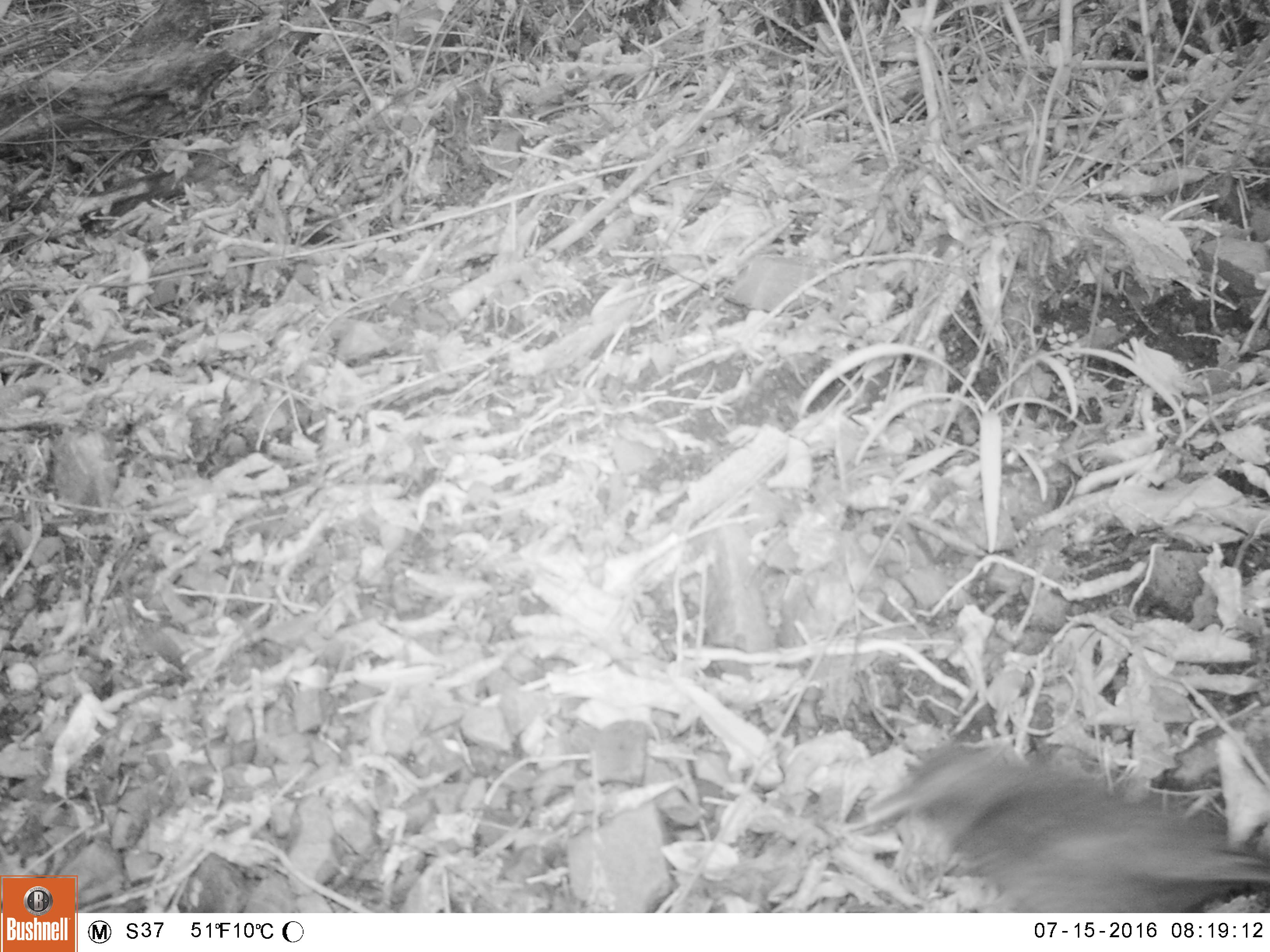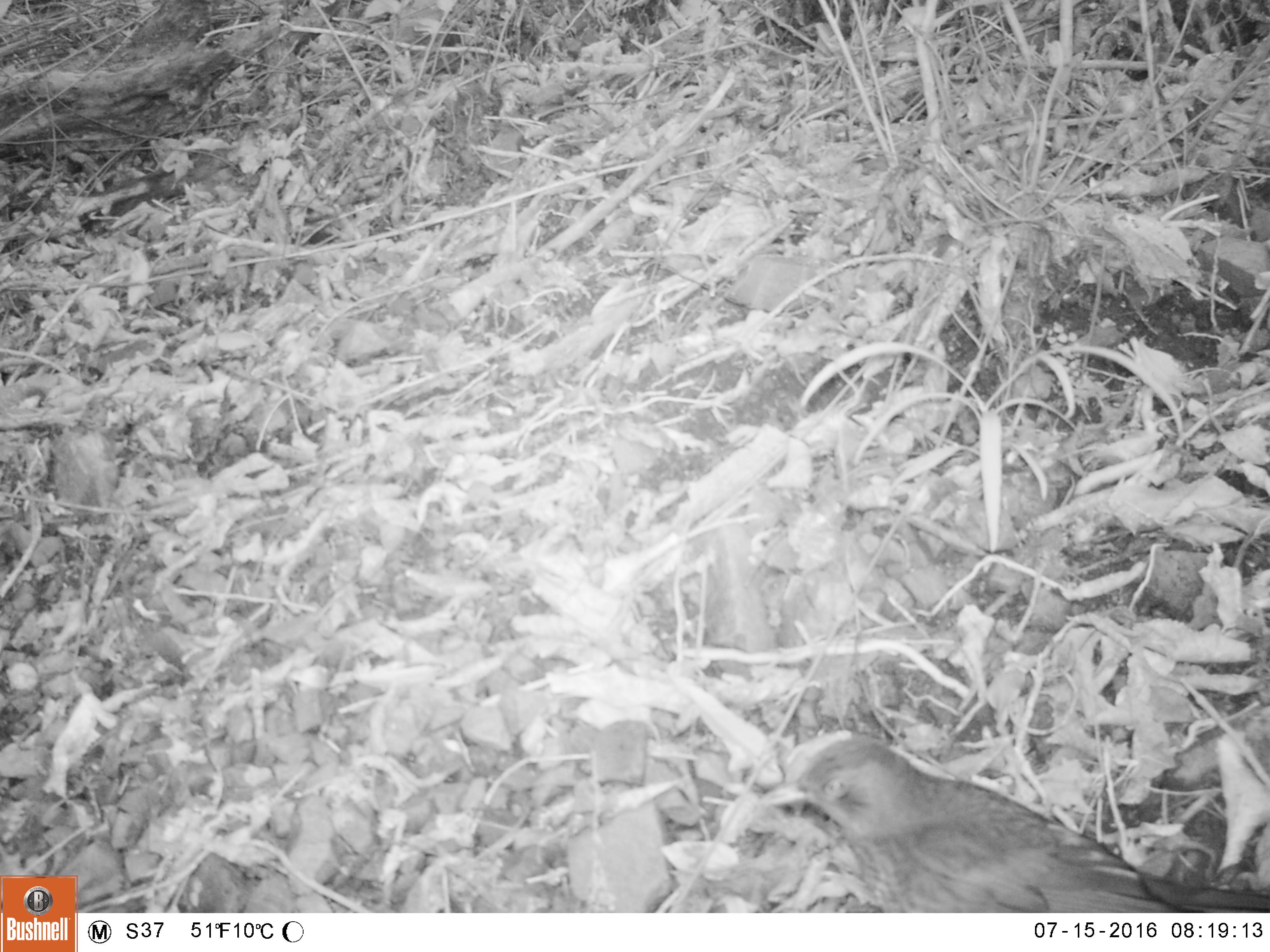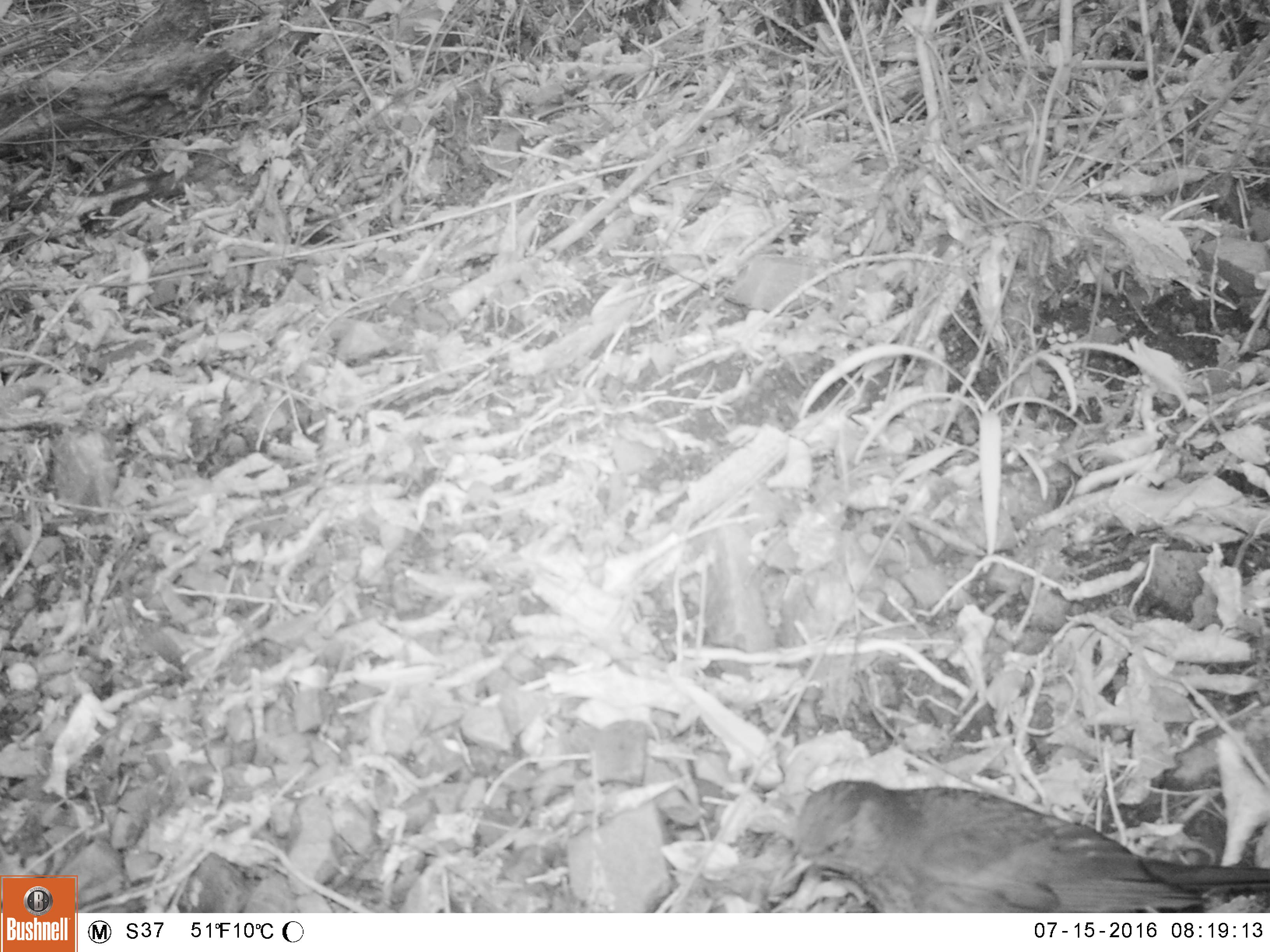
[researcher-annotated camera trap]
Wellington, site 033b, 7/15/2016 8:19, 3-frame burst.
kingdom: Animalia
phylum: Chordata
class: Aves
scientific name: Aves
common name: bird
Bird (Aves).